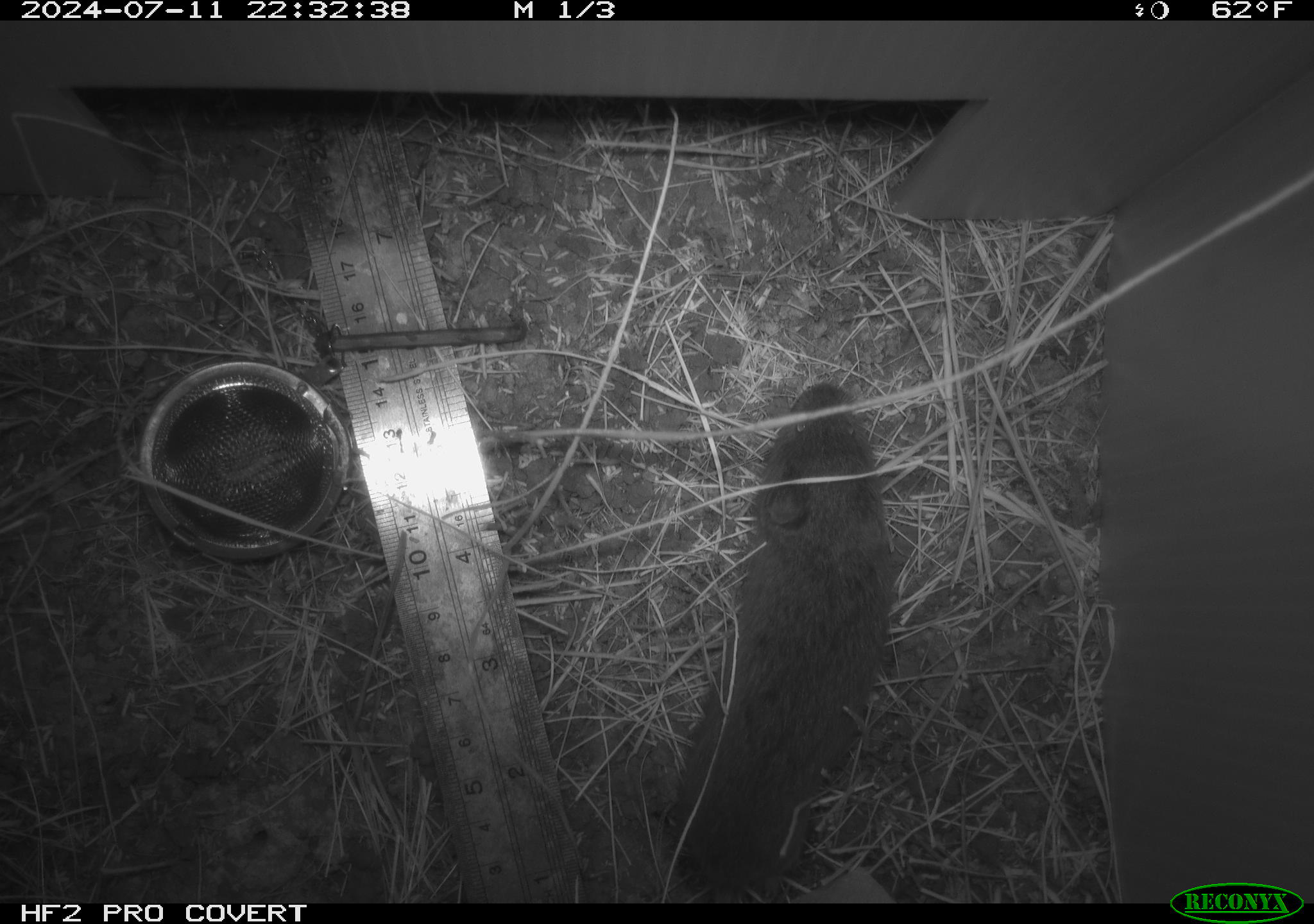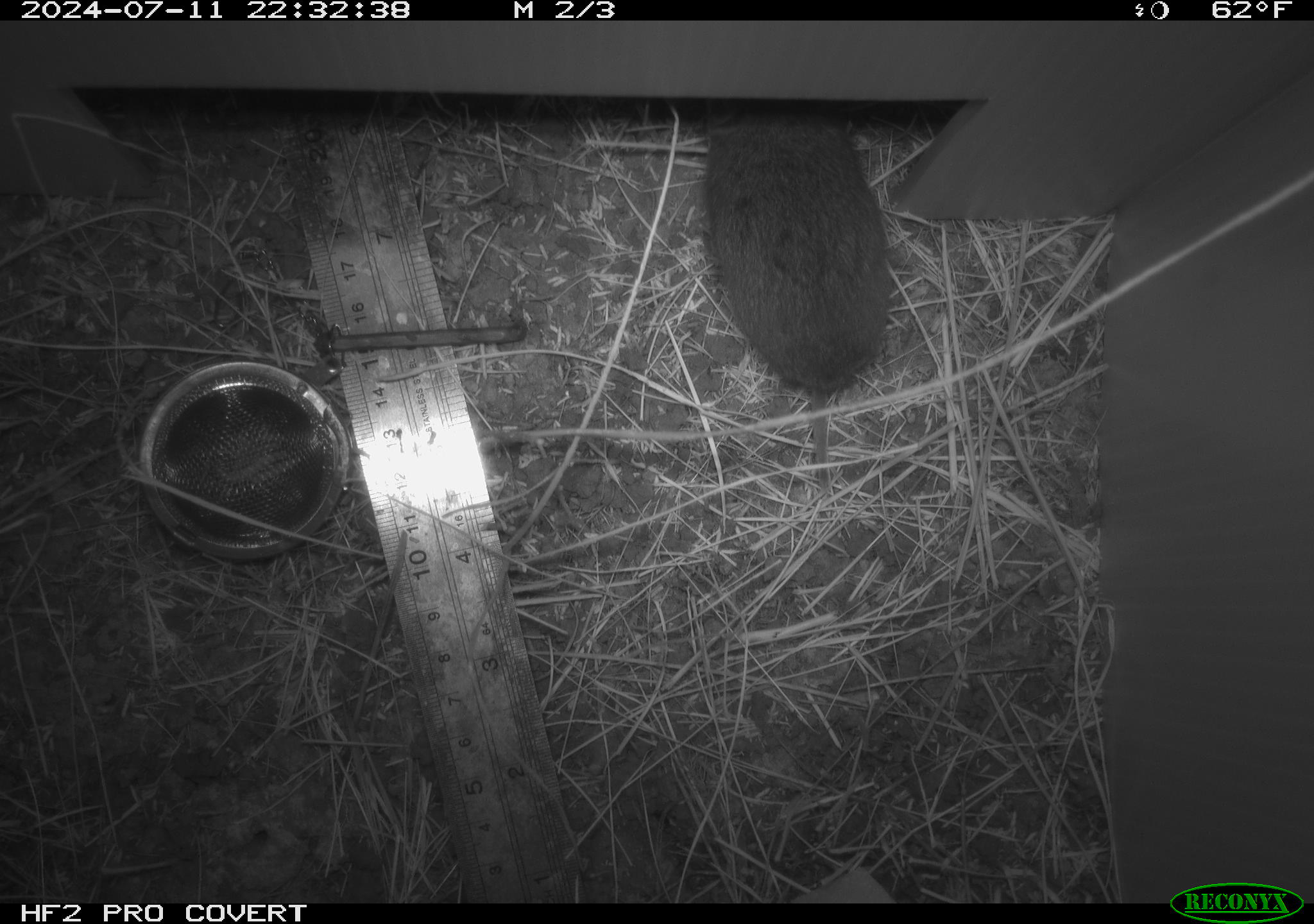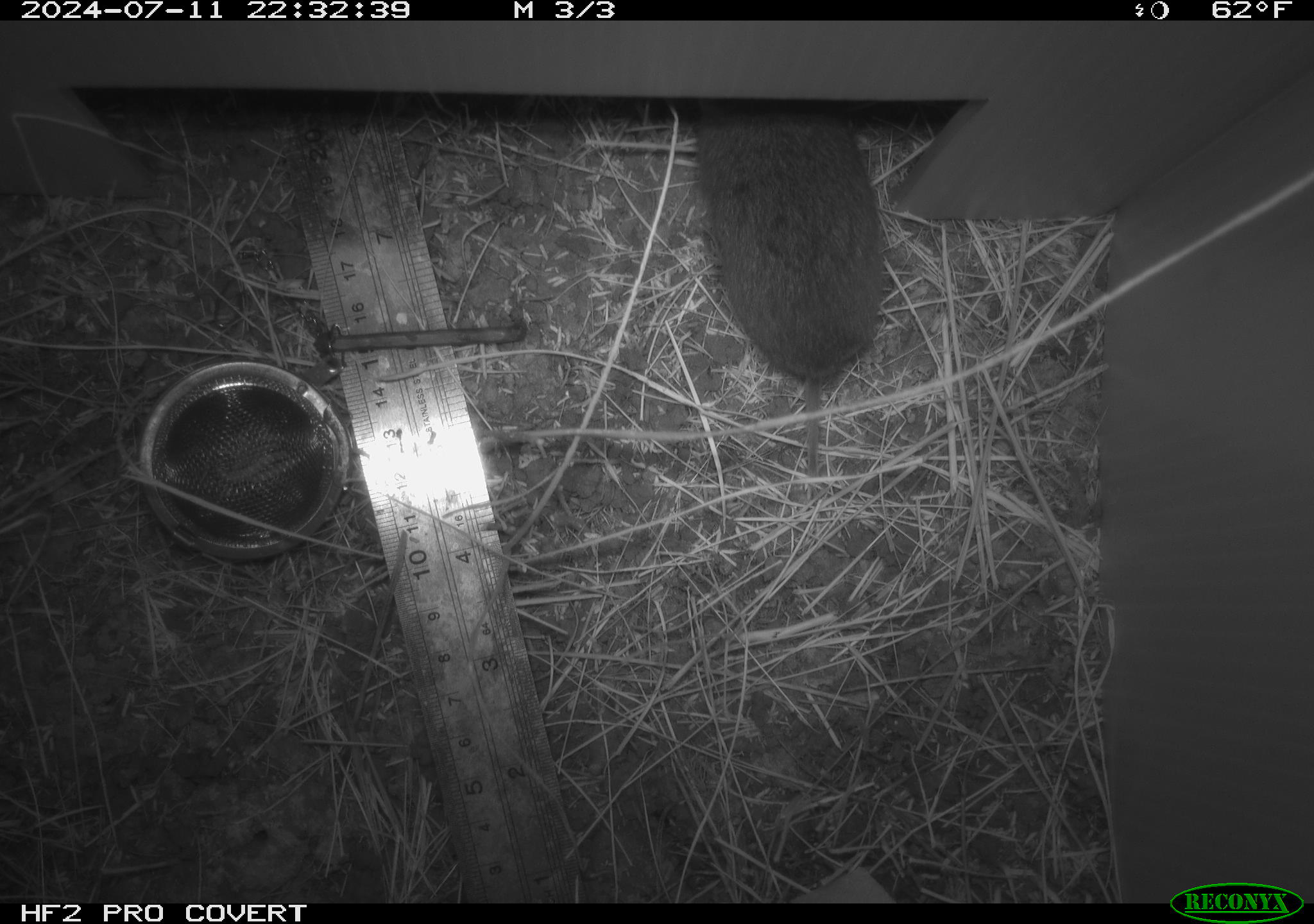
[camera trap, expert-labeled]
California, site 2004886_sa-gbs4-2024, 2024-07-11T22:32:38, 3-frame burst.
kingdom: Animalia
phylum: Chordata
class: Mammalia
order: Rodentia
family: Cricetidae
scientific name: Arvicolinae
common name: voles, lemmings, and muskrats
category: arvicolinae subfamily